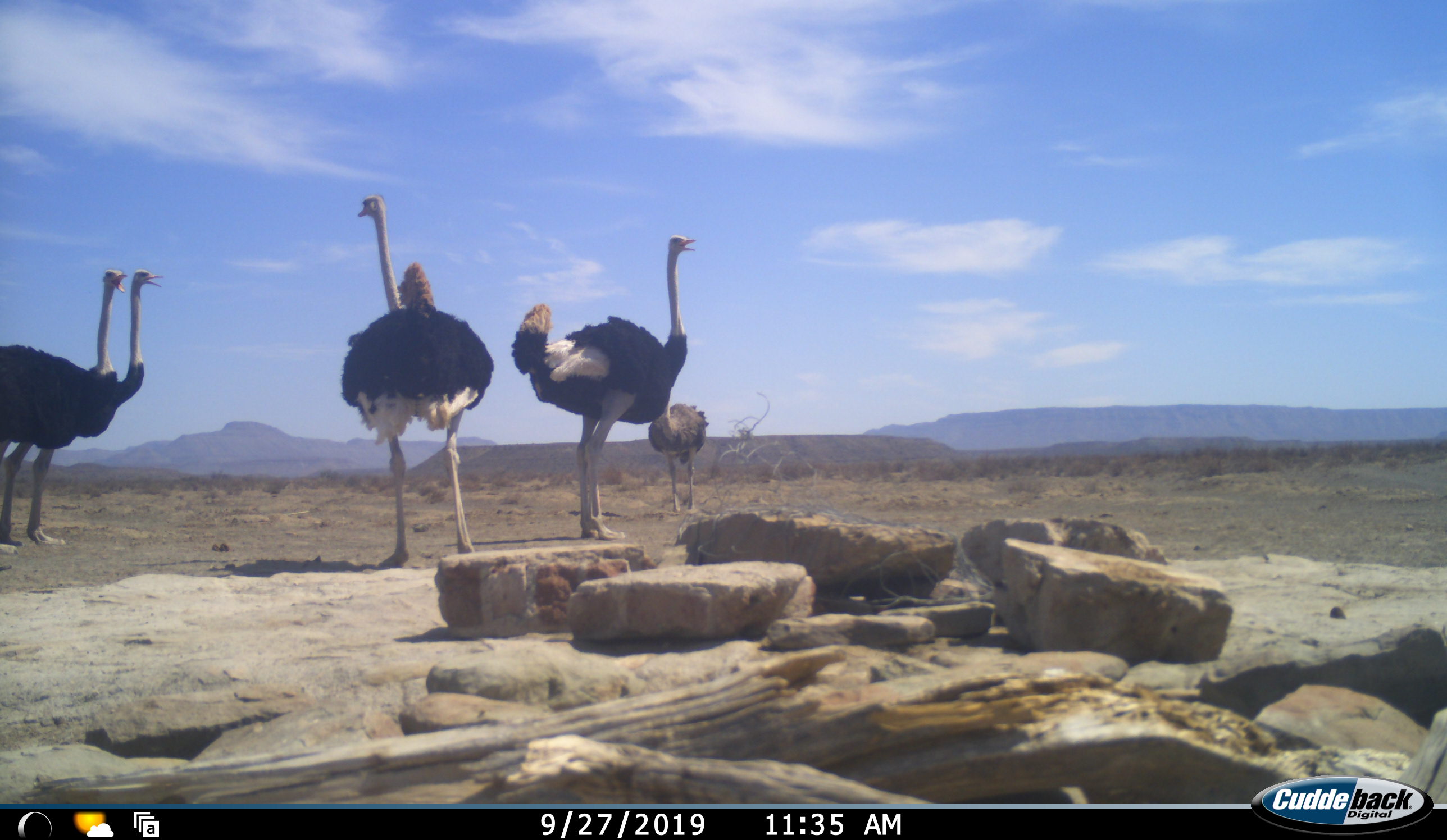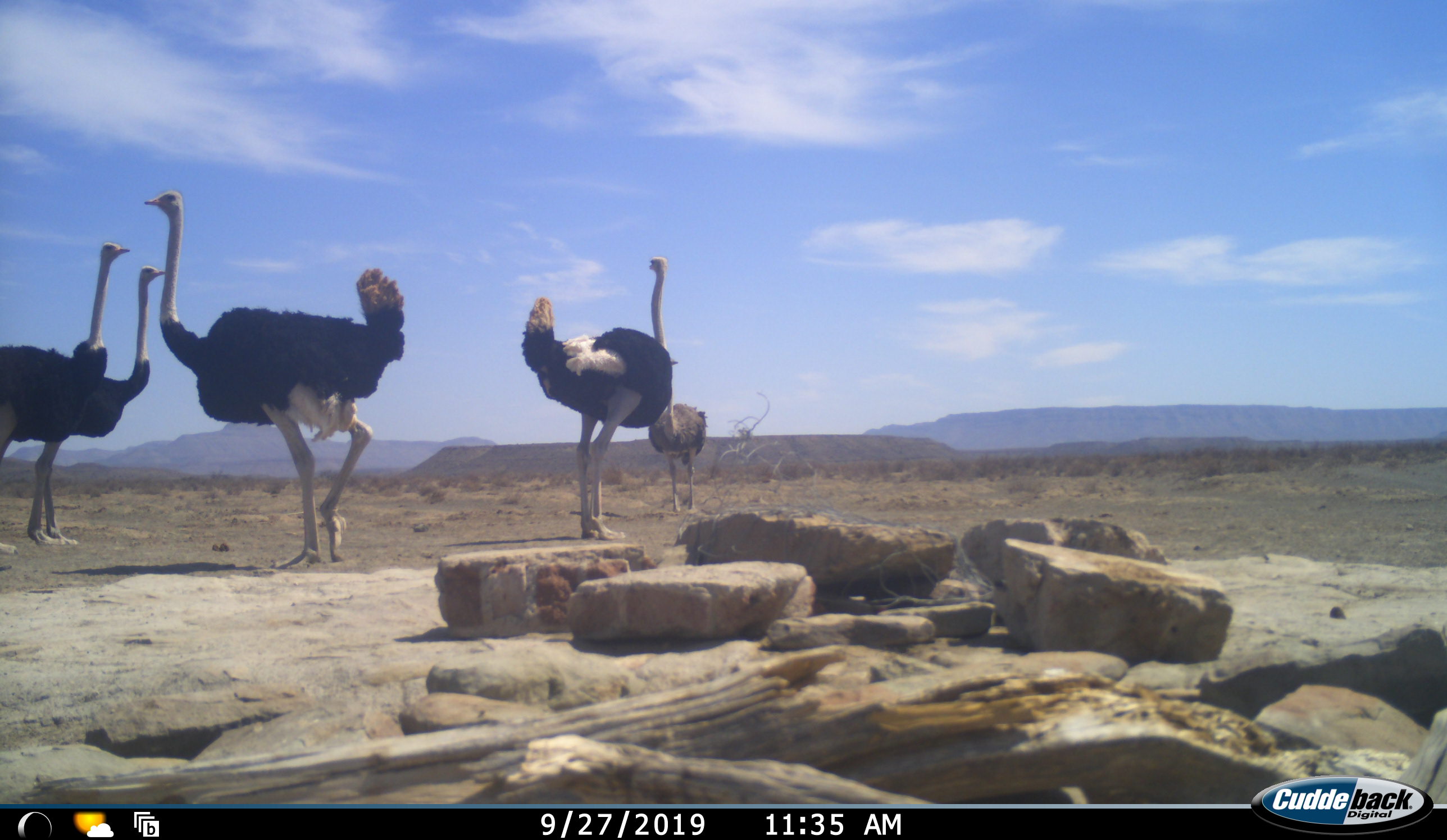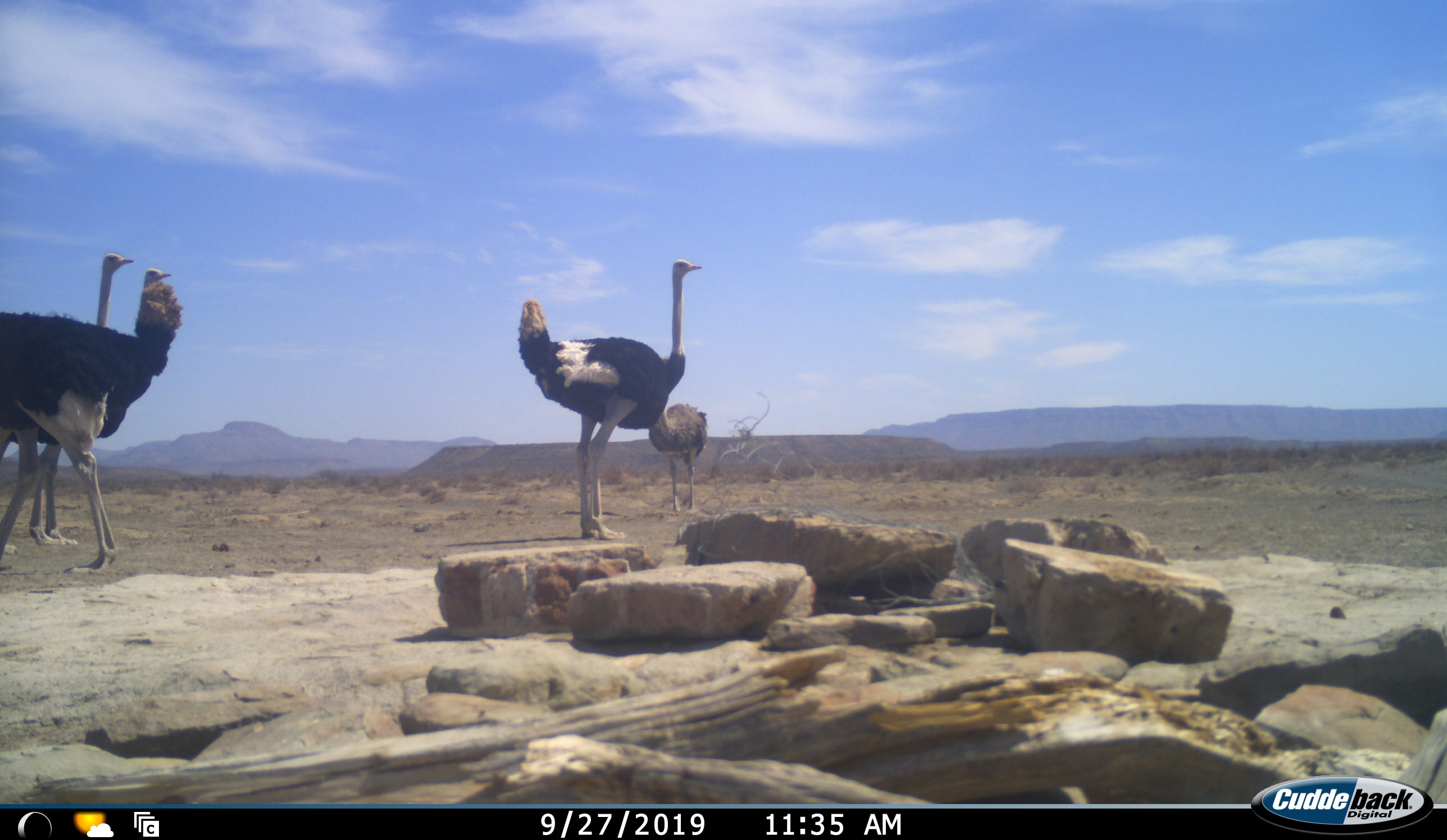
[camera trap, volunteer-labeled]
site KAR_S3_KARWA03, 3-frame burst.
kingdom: Animalia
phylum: Chordata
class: Aves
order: Struthioniformes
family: Struthionidae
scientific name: Struthionidae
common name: ostrich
Ostrich (Struthionidae), count 5. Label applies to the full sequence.